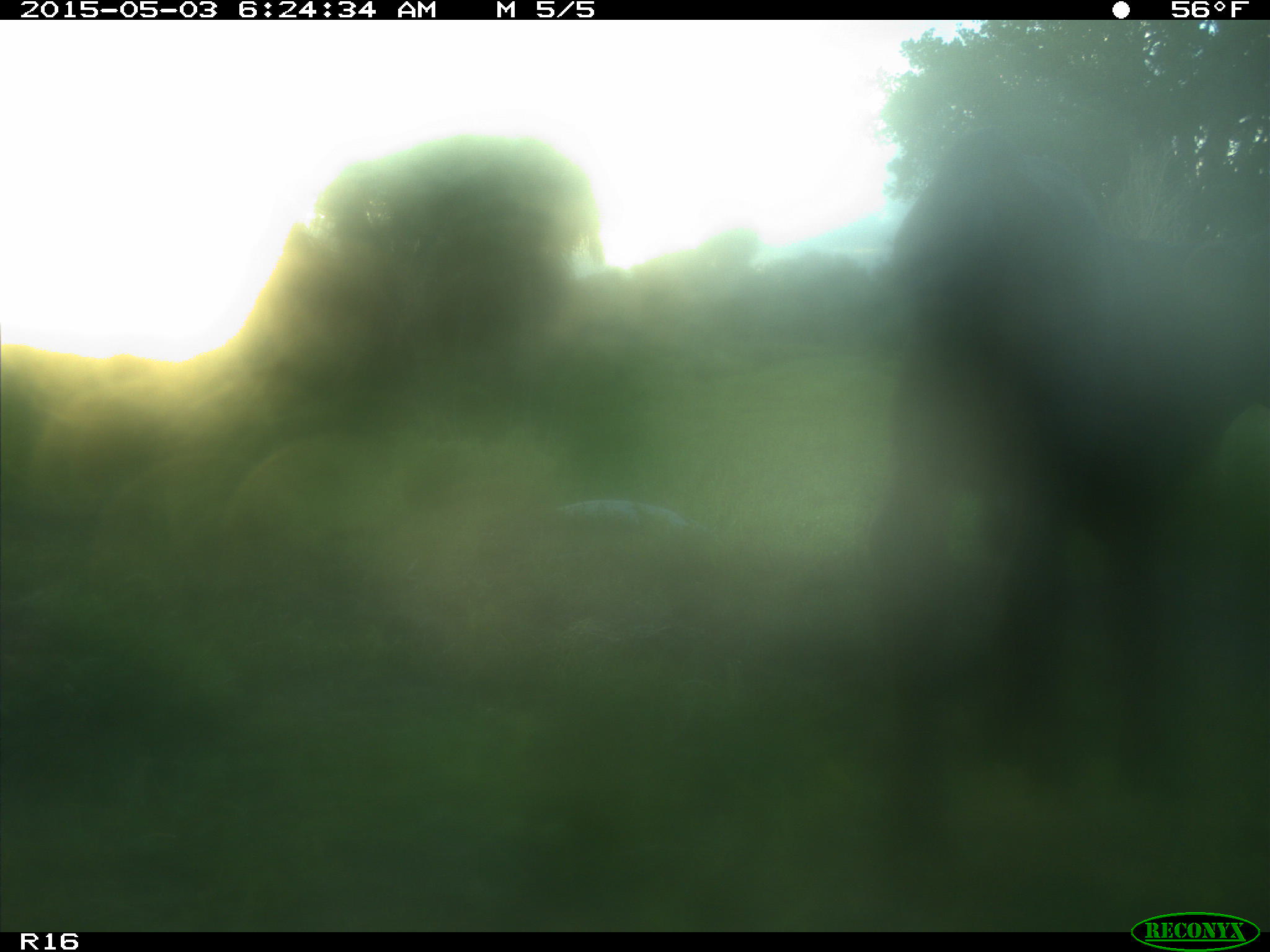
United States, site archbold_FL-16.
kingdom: Animalia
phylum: Chordata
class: Mammalia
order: Artiodactyla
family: Bovidae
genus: Bos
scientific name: Bos taurus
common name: domestic cow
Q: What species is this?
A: Bos taurus (domestic cow).